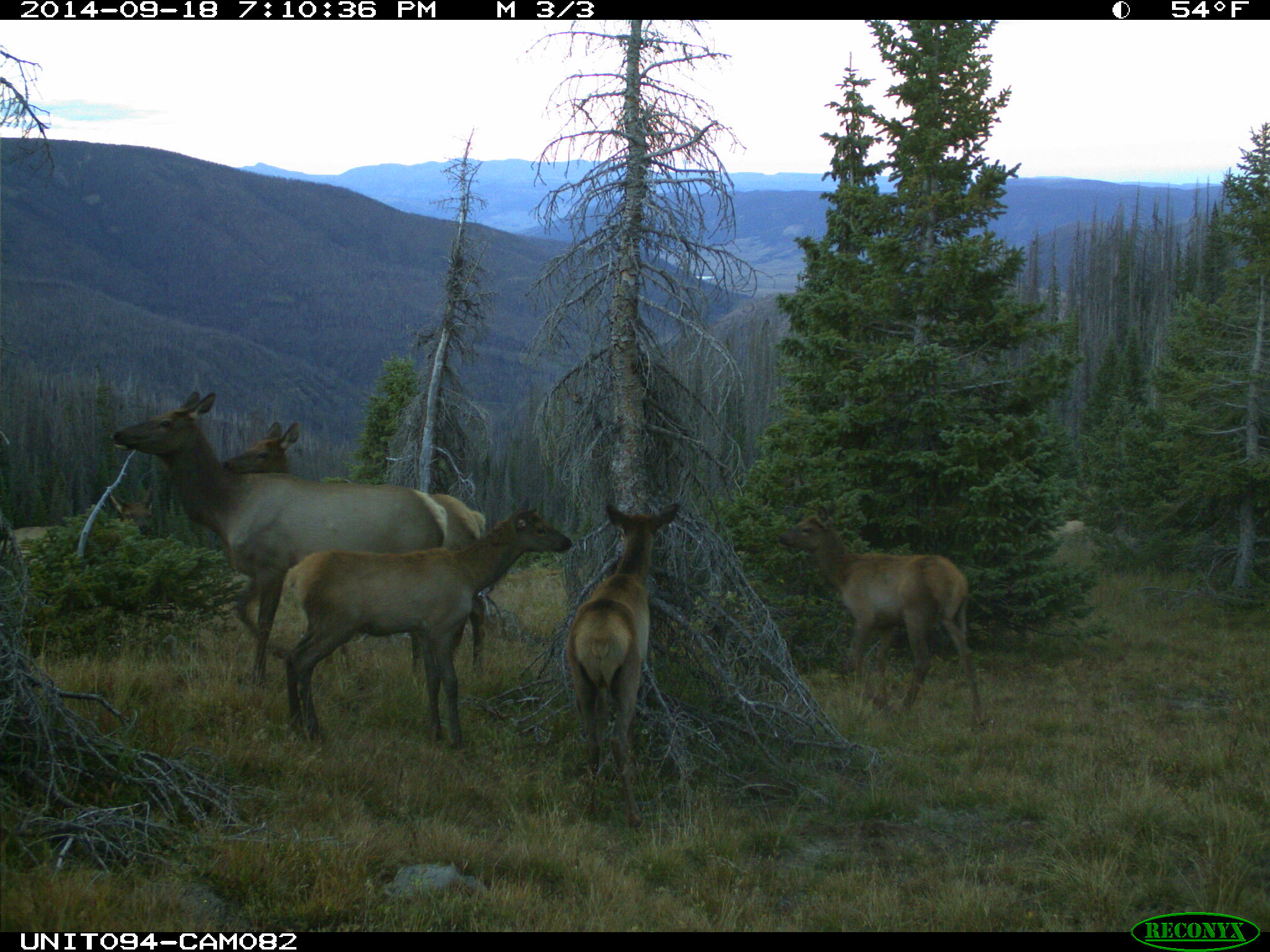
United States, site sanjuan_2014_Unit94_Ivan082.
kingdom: Animalia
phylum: Chordata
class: Mammalia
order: Artiodactyla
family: Cervidae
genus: Cervus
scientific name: Cervus elaphus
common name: red deer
Cervus elaphus (red deer).